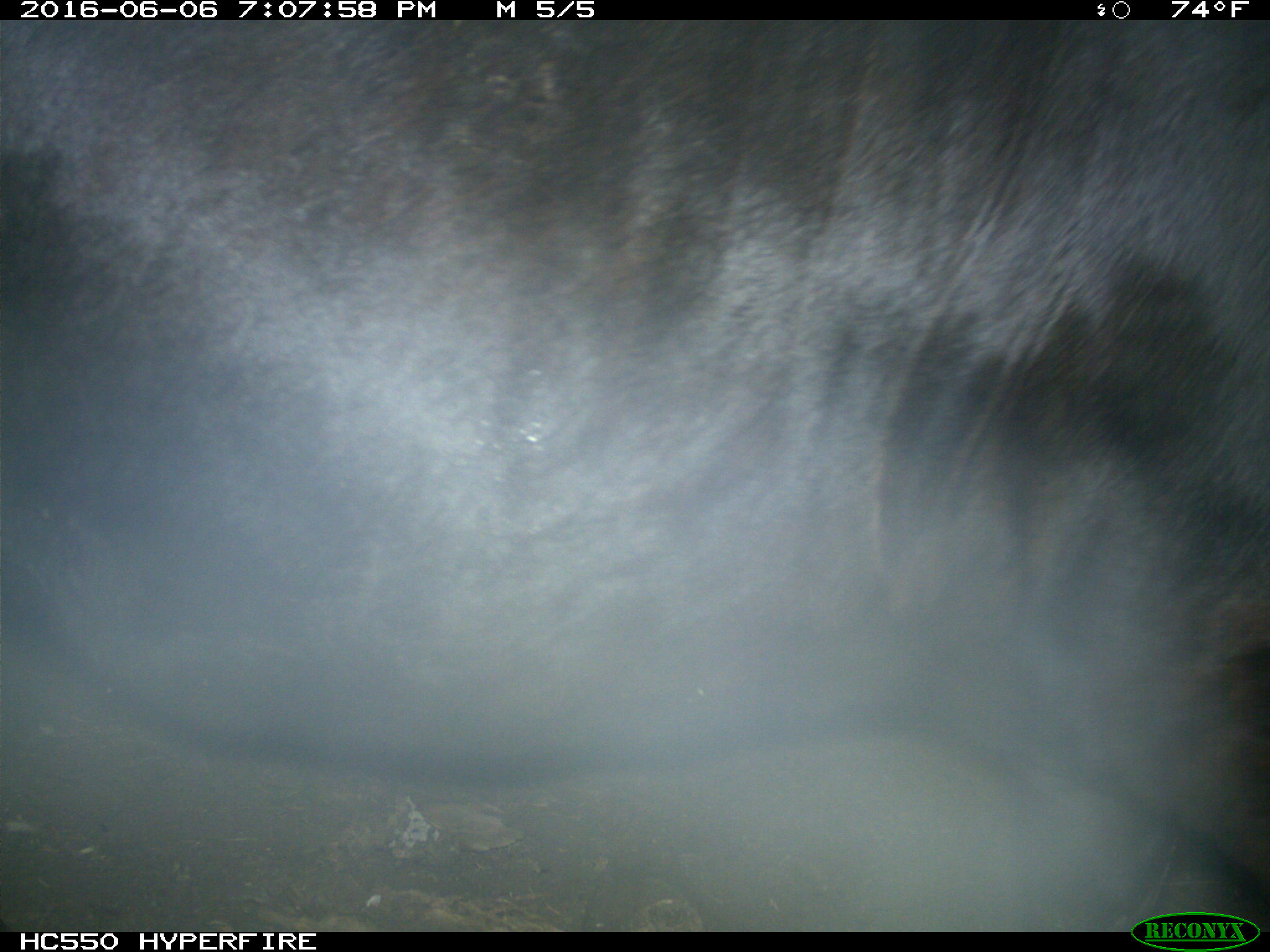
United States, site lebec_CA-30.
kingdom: Animalia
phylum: Chordata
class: Mammalia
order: Artiodactyla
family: Bovidae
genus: Bos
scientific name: Bos taurus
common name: domestic cow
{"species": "Bos taurus (domestic cow)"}